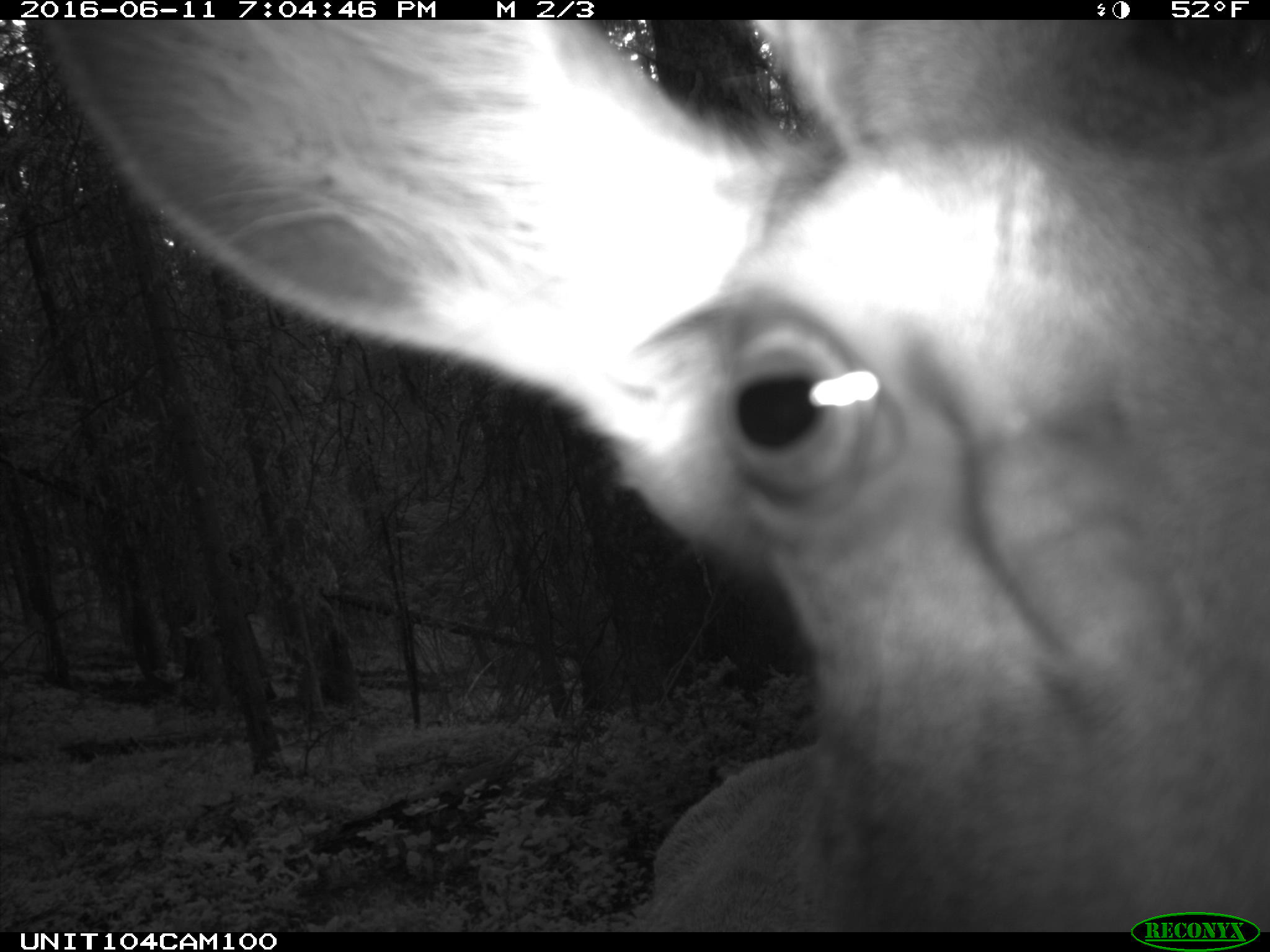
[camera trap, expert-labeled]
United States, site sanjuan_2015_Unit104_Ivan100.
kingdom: Animalia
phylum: Chordata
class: Mammalia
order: Artiodactyla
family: Cervidae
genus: Cervus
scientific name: Cervus elaphus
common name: red deer